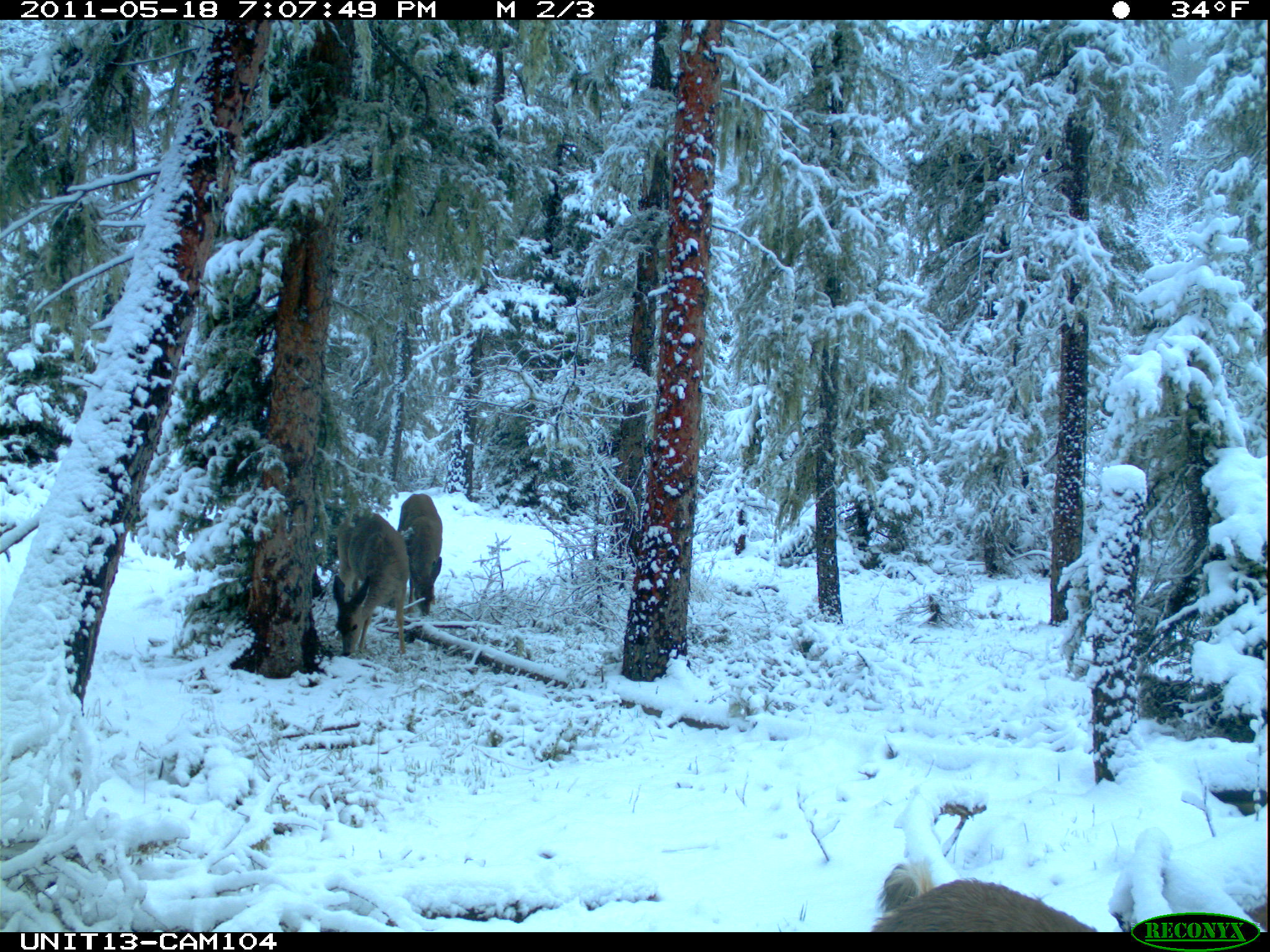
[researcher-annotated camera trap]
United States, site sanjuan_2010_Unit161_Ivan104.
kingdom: Animalia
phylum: Chordata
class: Mammalia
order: Artiodactyla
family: Cervidae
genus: Odocoileus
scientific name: Odocoileus hemionus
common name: mule deer